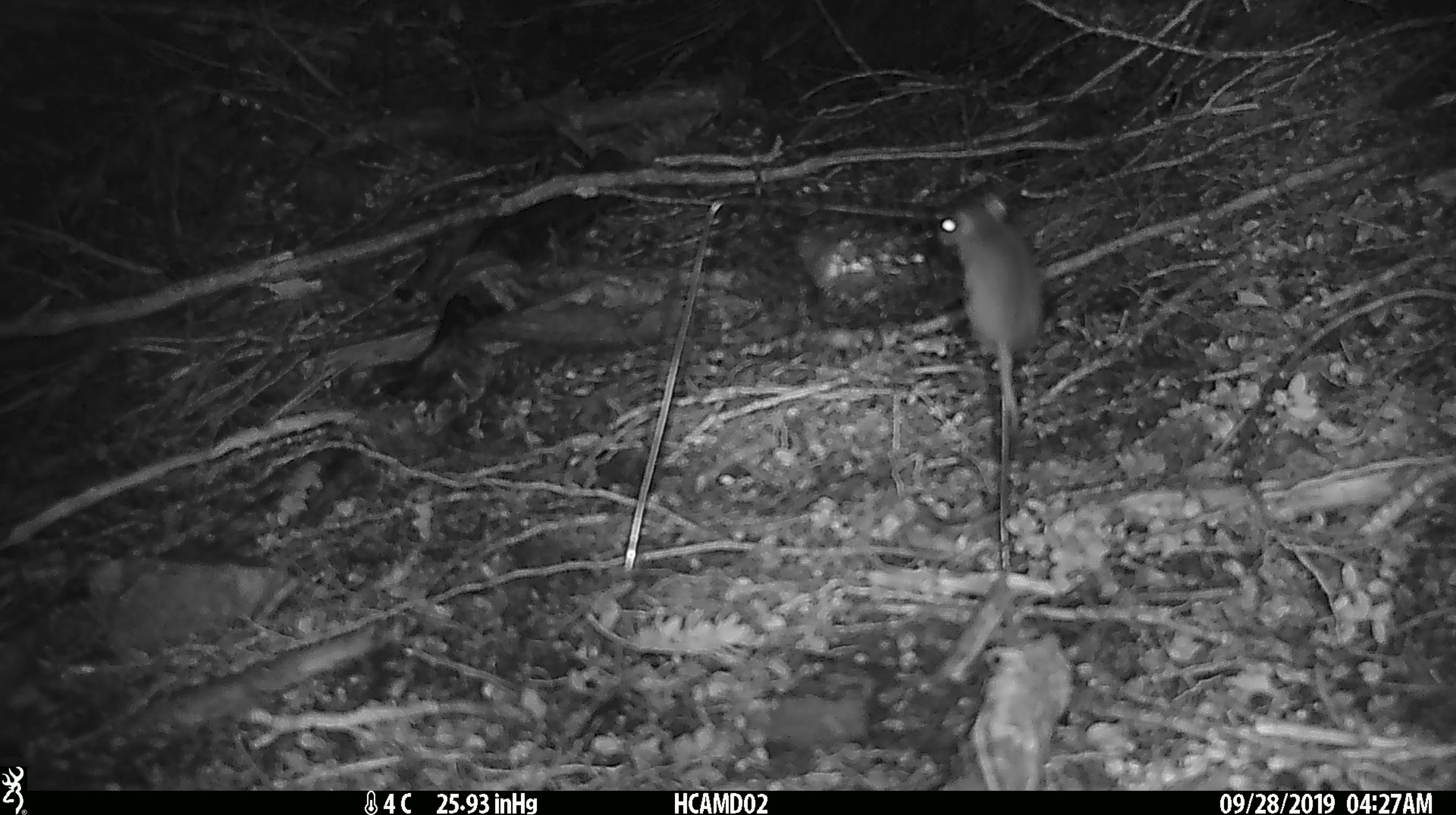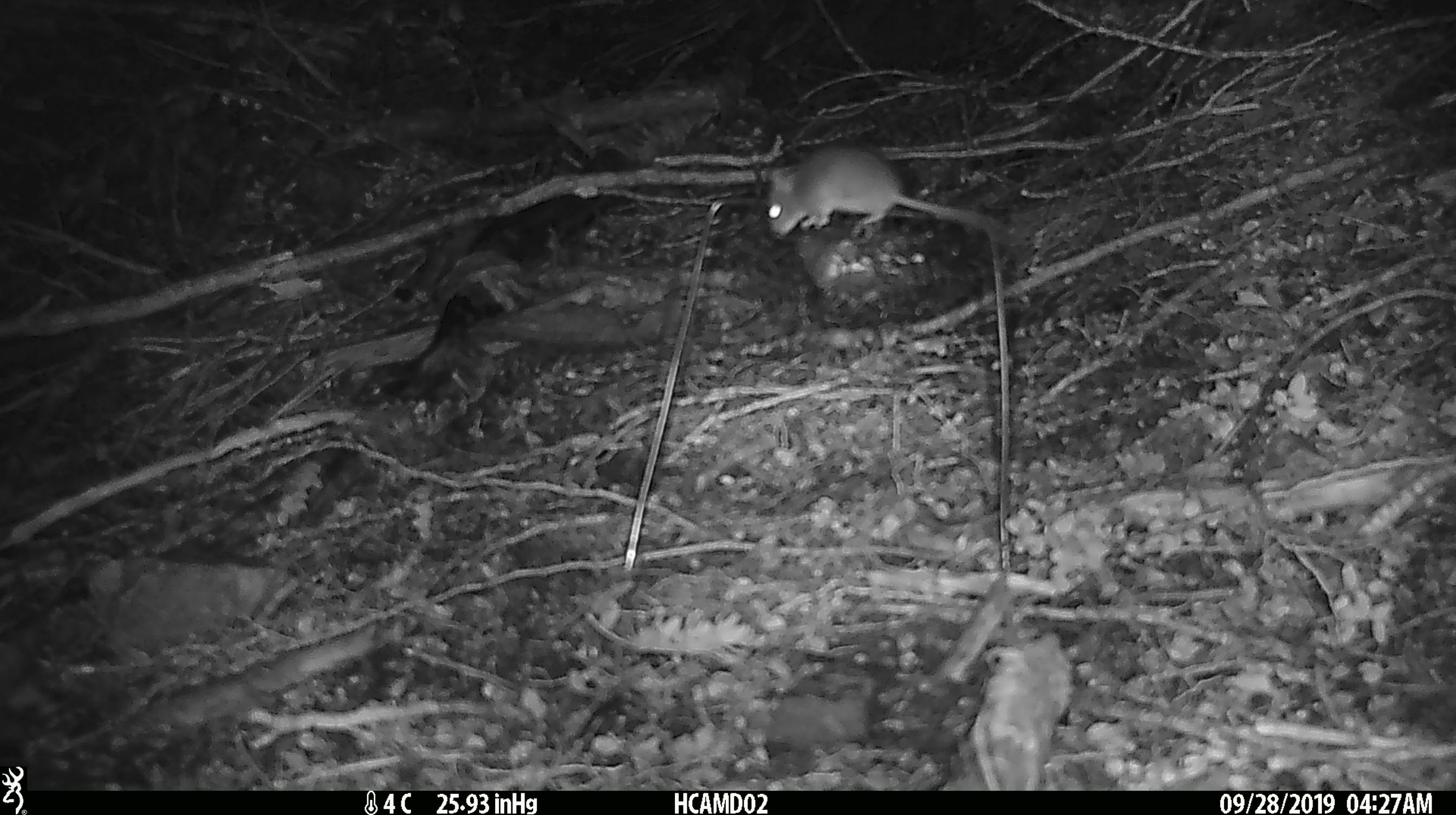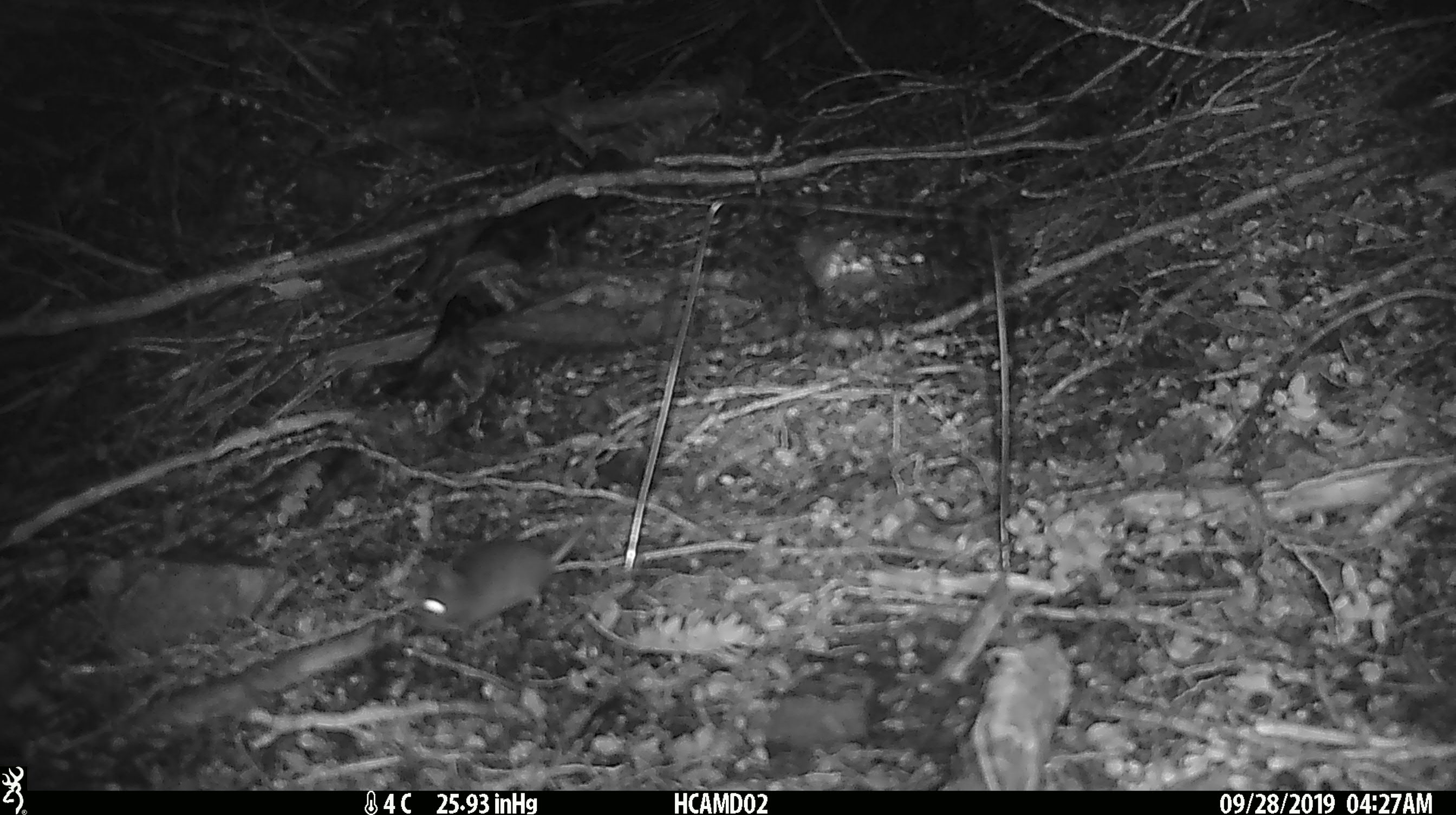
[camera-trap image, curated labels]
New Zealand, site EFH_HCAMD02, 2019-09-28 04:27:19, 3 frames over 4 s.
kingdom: Animalia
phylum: Chordata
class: Mammalia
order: Rodentia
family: Muridae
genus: Mus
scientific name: Mus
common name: mouse